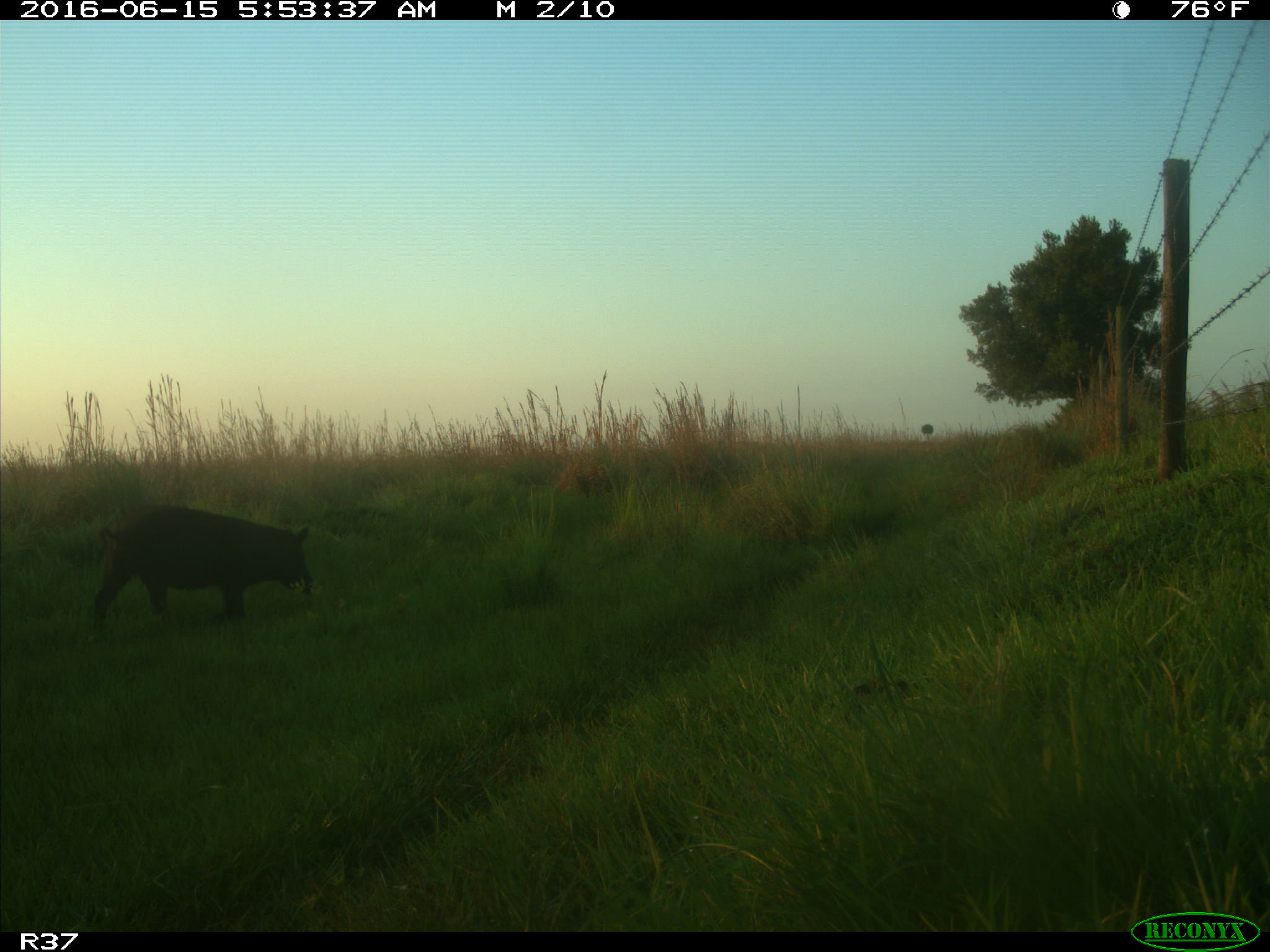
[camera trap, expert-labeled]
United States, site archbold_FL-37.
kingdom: Animalia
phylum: Chordata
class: Mammalia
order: Artiodactyla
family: Suidae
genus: Sus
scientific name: Sus scrofa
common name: wild boar